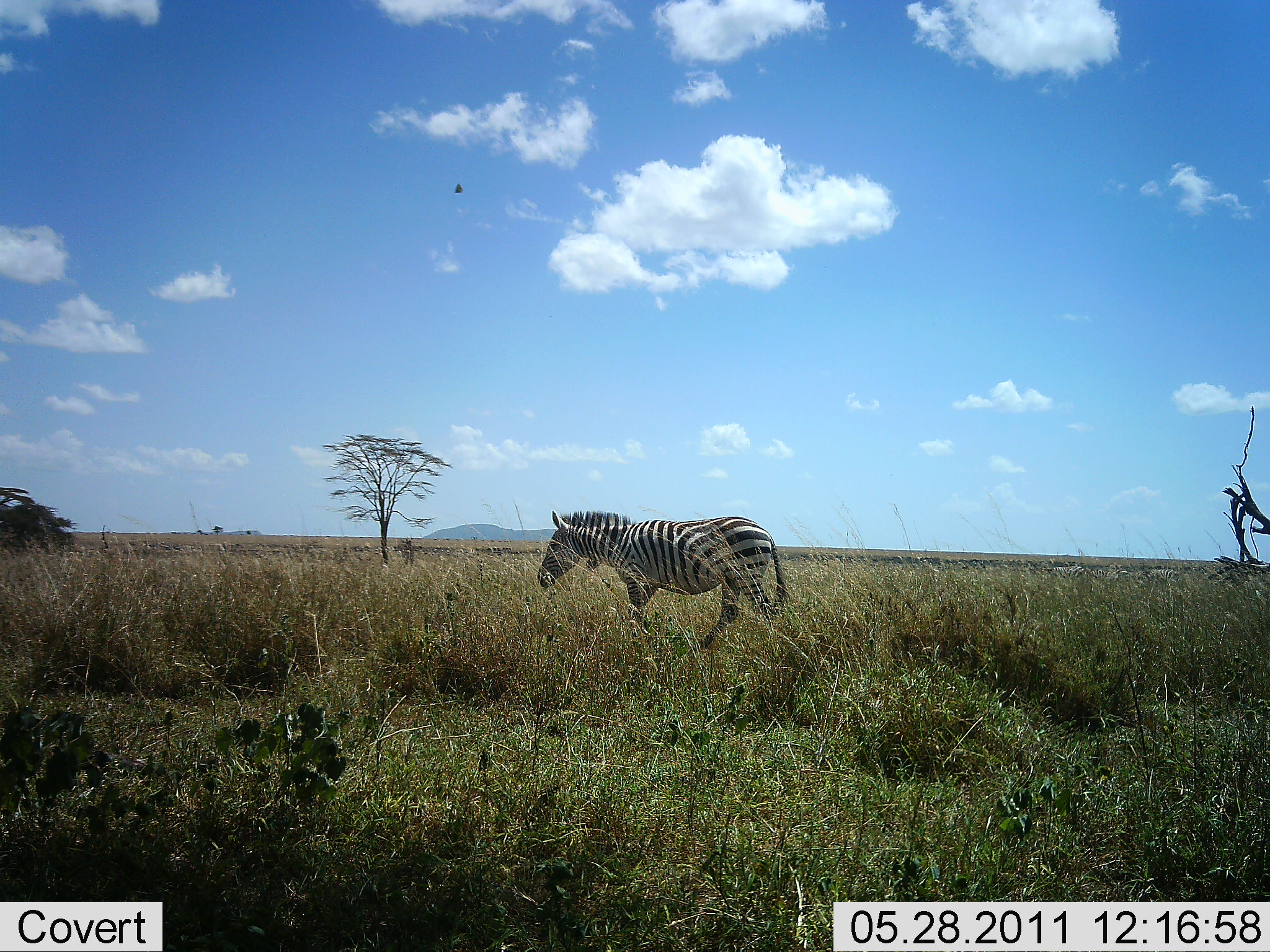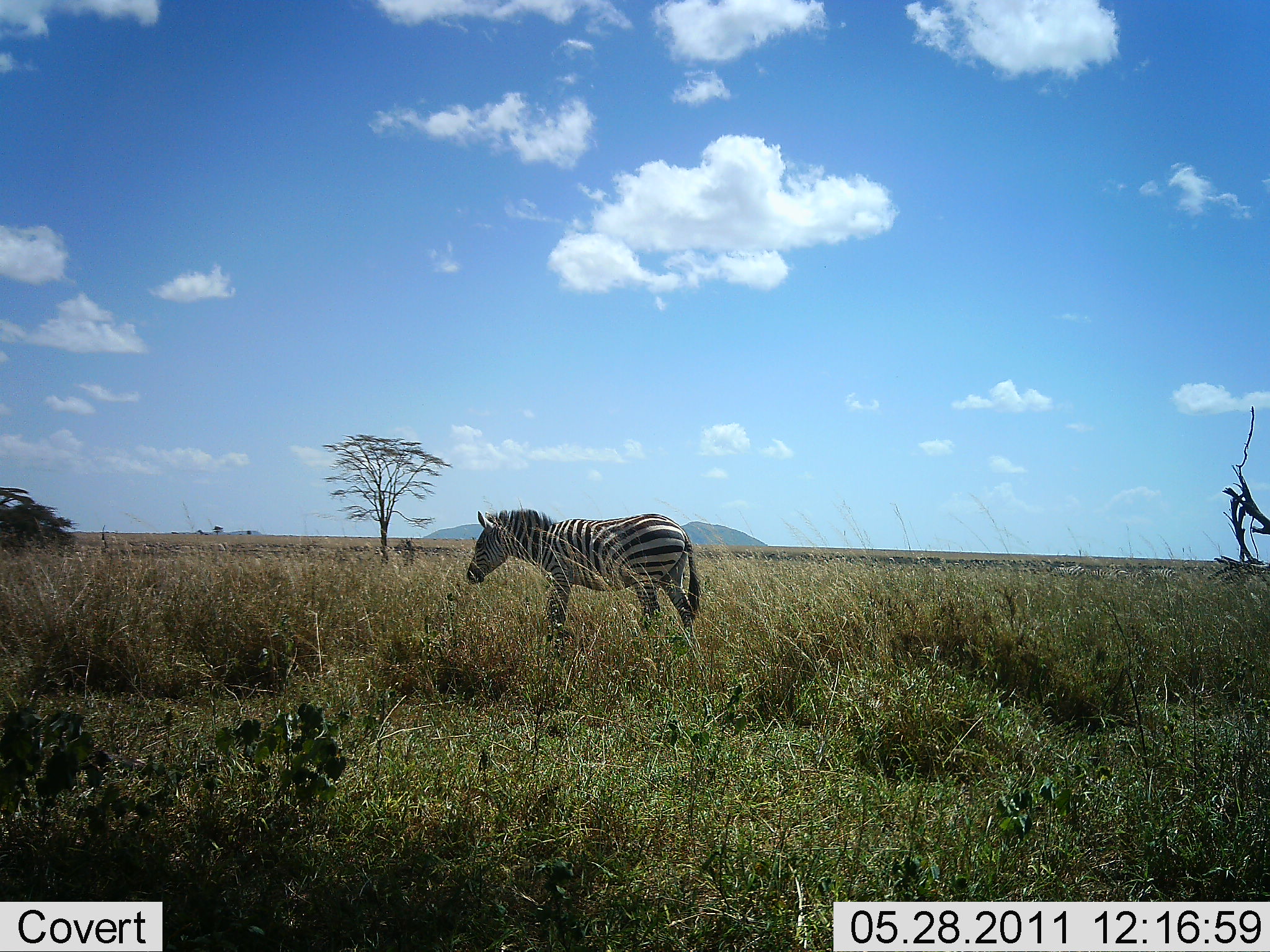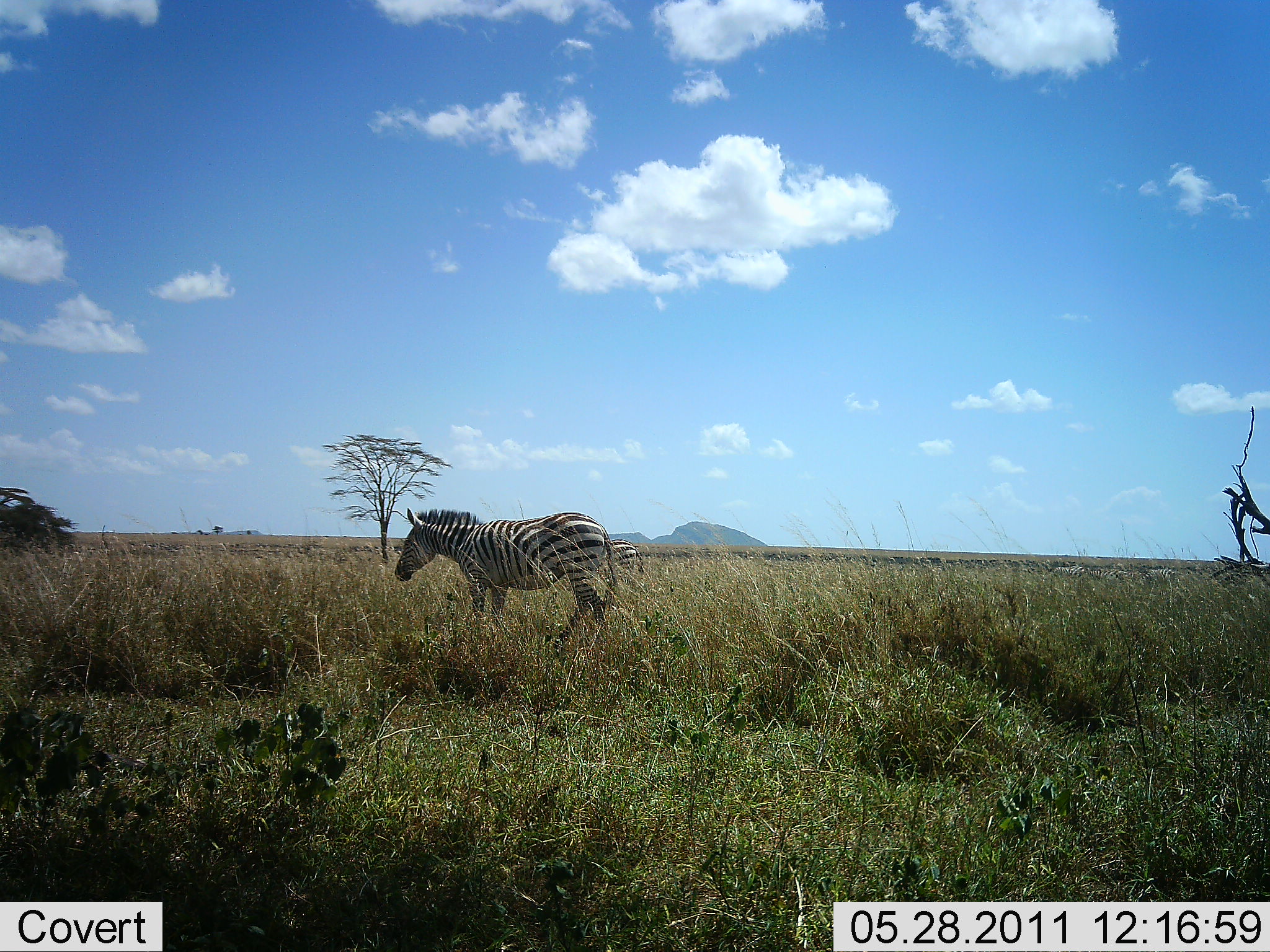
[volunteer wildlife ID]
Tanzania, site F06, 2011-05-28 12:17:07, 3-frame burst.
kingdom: Animalia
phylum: Chordata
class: Mammalia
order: Perissodactyla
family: Equidae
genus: Equus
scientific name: Equus quagga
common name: plains zebra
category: zebra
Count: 1.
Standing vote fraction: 45%.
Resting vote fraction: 0%.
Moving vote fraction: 82%.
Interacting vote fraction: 0%.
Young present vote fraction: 0%.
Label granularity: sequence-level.